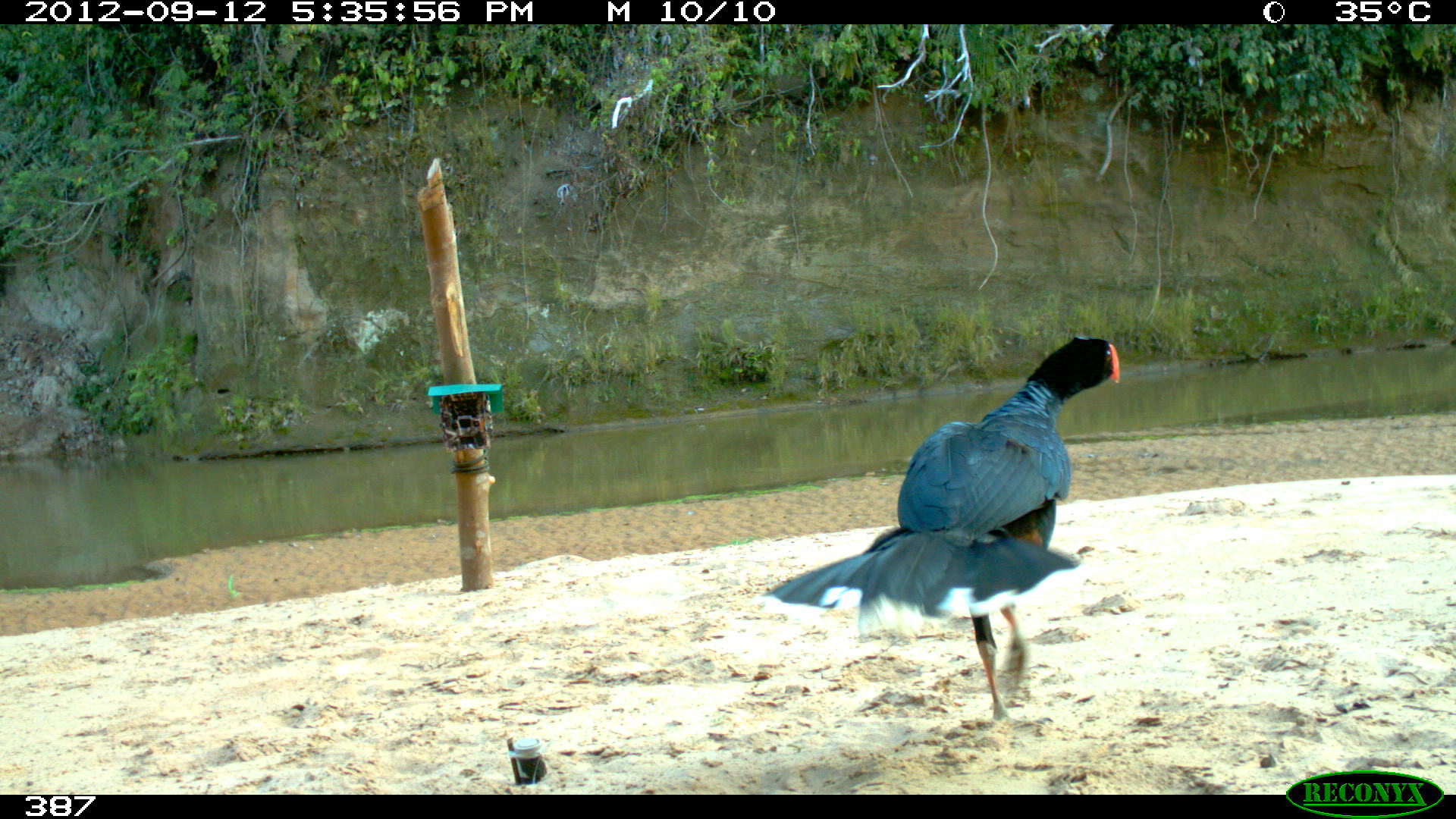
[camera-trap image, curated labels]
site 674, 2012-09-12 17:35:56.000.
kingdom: Animalia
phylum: Chordata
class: Aves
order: Galliformes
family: Cracidae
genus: Mitu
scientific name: Mitu tuberosum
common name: razor-billed curassow